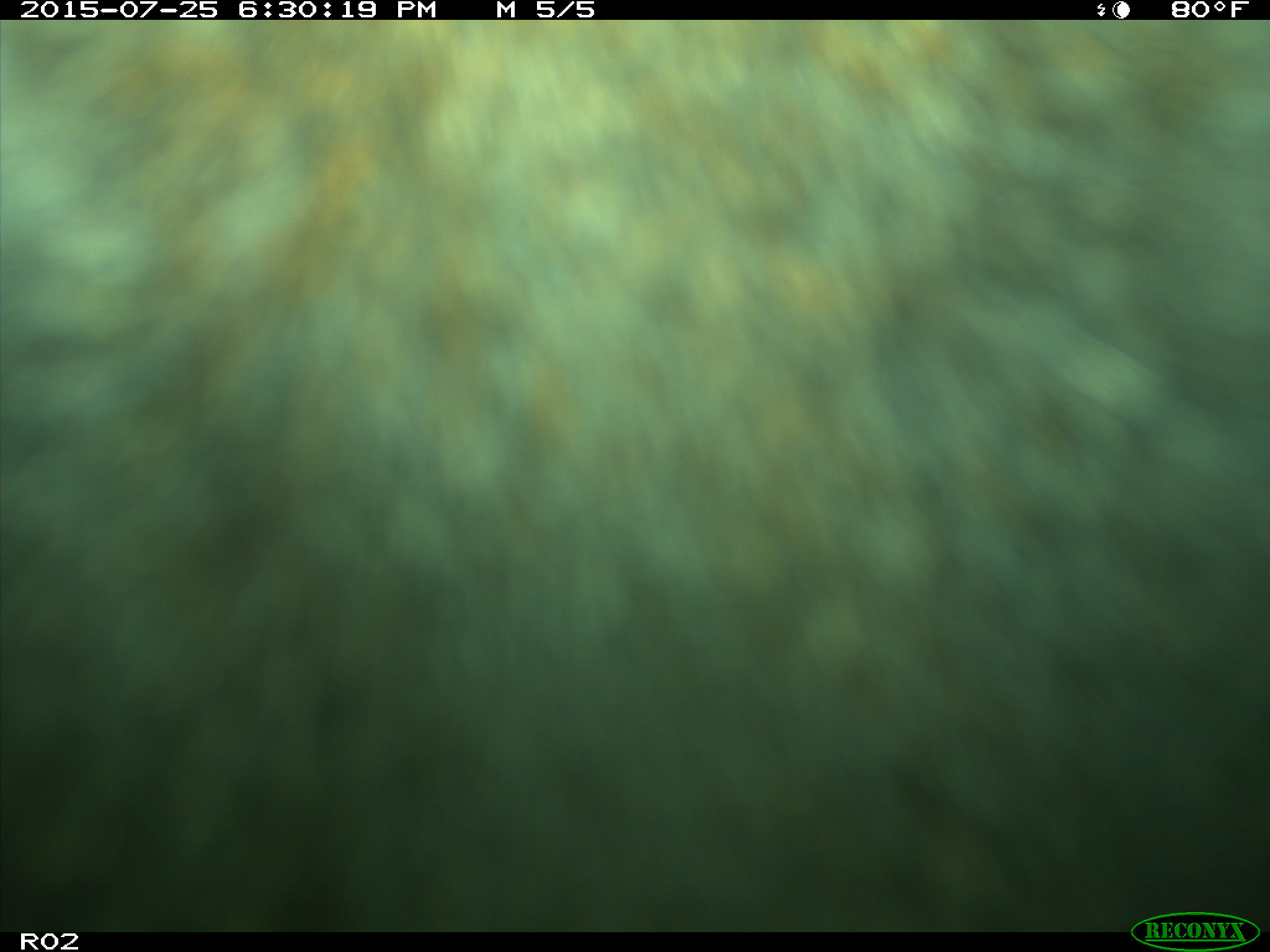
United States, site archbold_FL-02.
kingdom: Animalia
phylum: Chordata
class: Mammalia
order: Artiodactyla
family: Bovidae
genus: Bos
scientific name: Bos taurus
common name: domestic cow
Bos taurus (domestic cow).